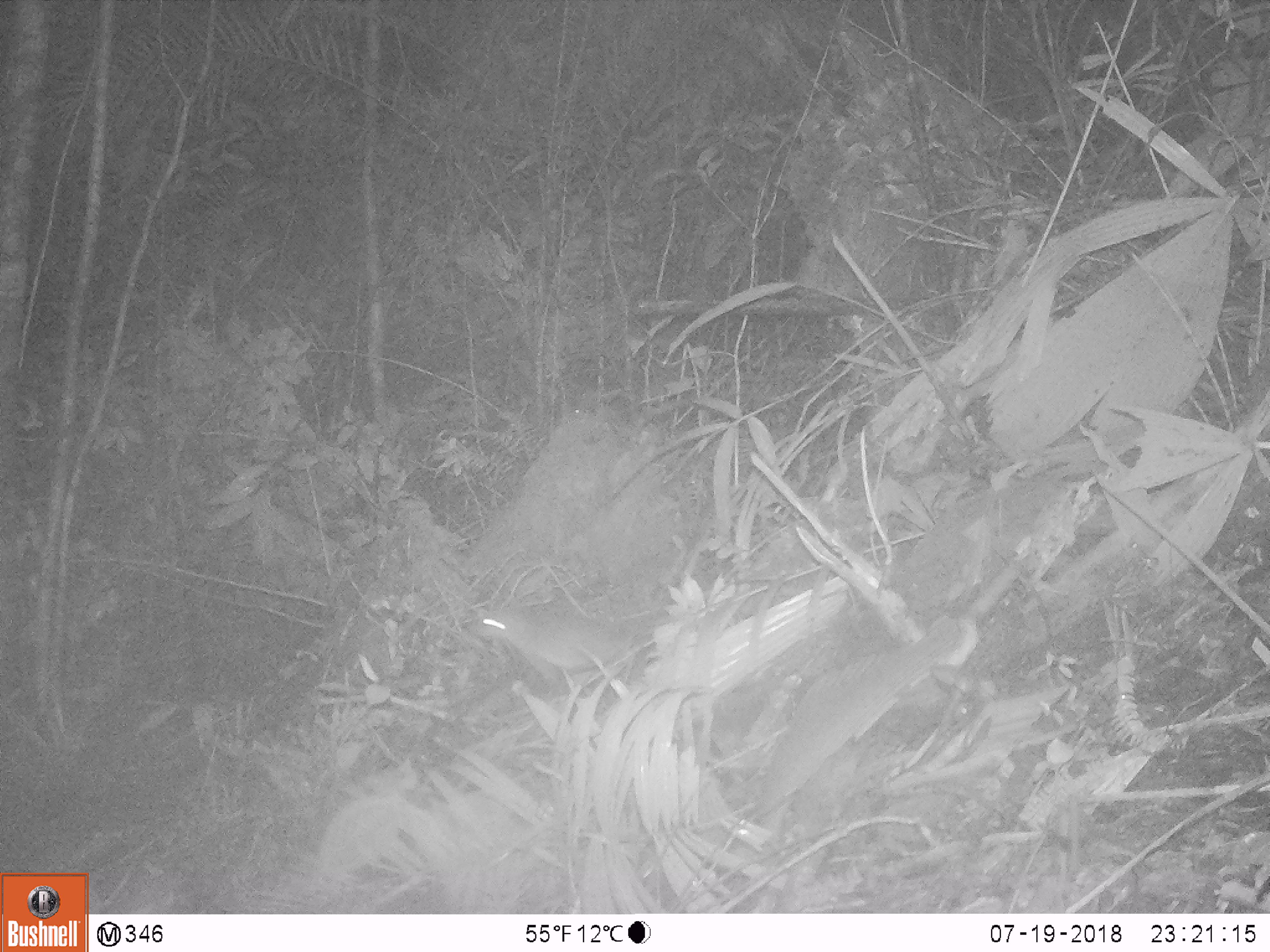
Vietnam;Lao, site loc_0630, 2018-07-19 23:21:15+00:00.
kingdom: Animalia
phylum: Chordata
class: Mammalia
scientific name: Mammalia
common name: mammal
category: unidentified small mammal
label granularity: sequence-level